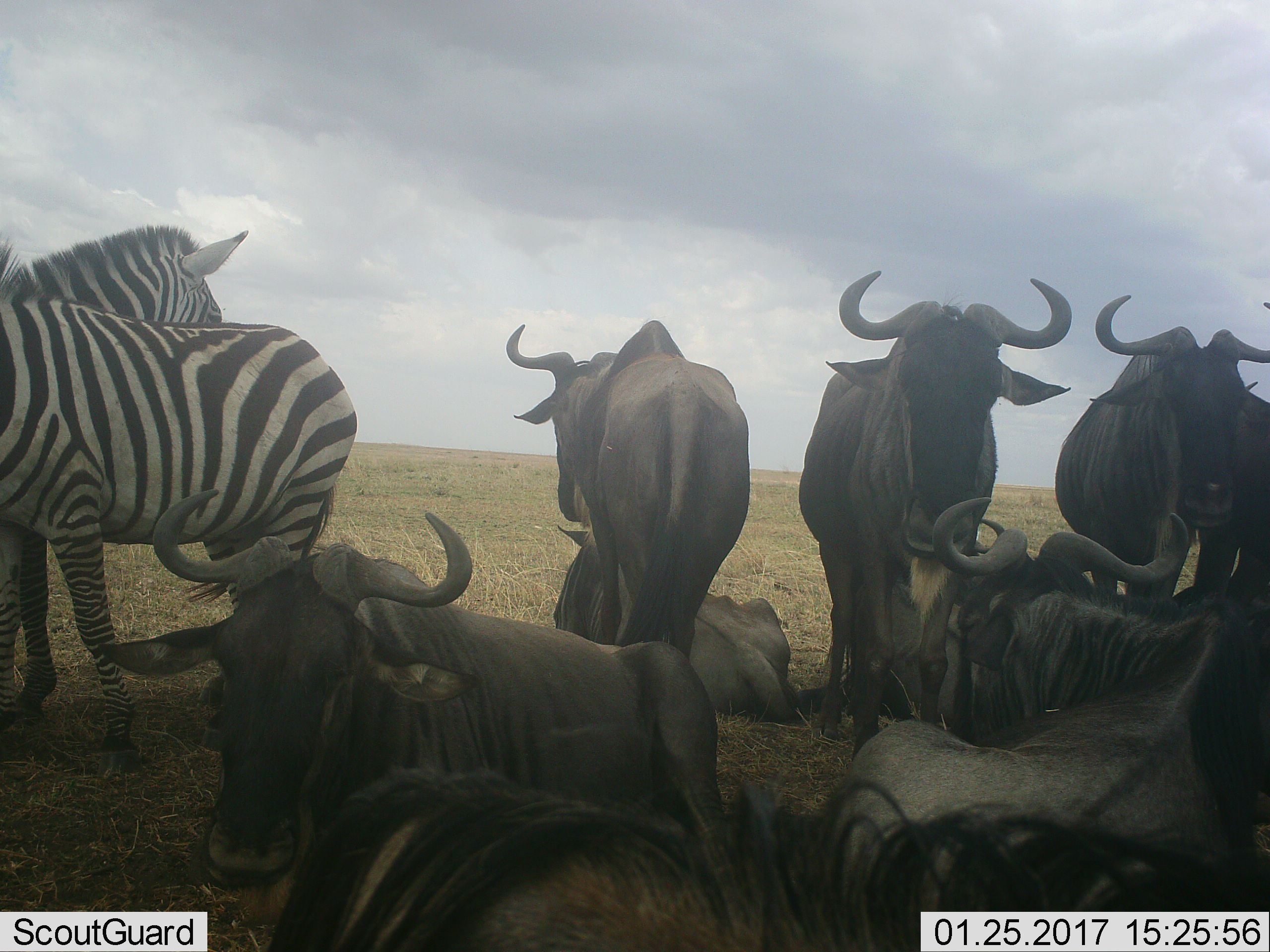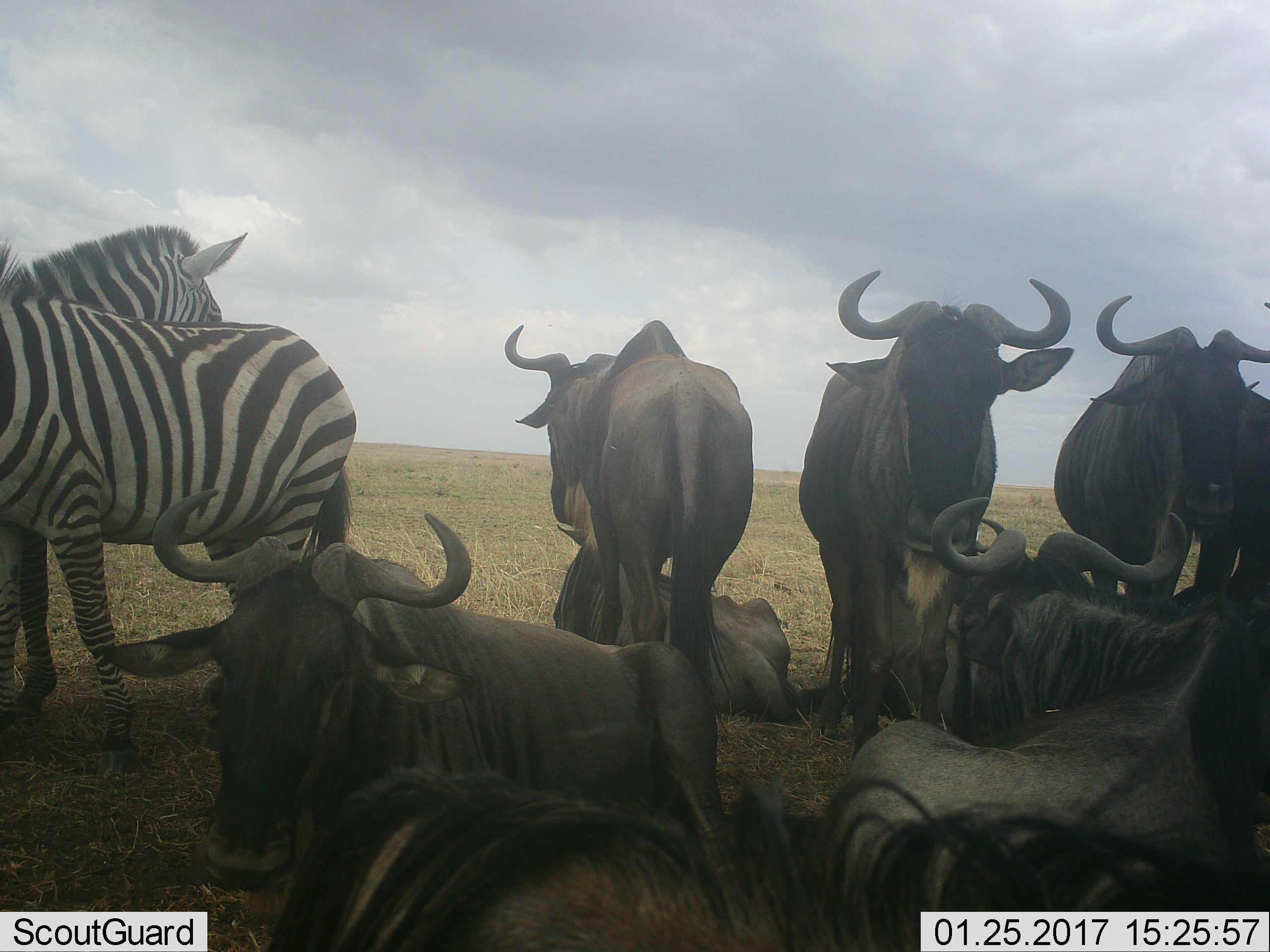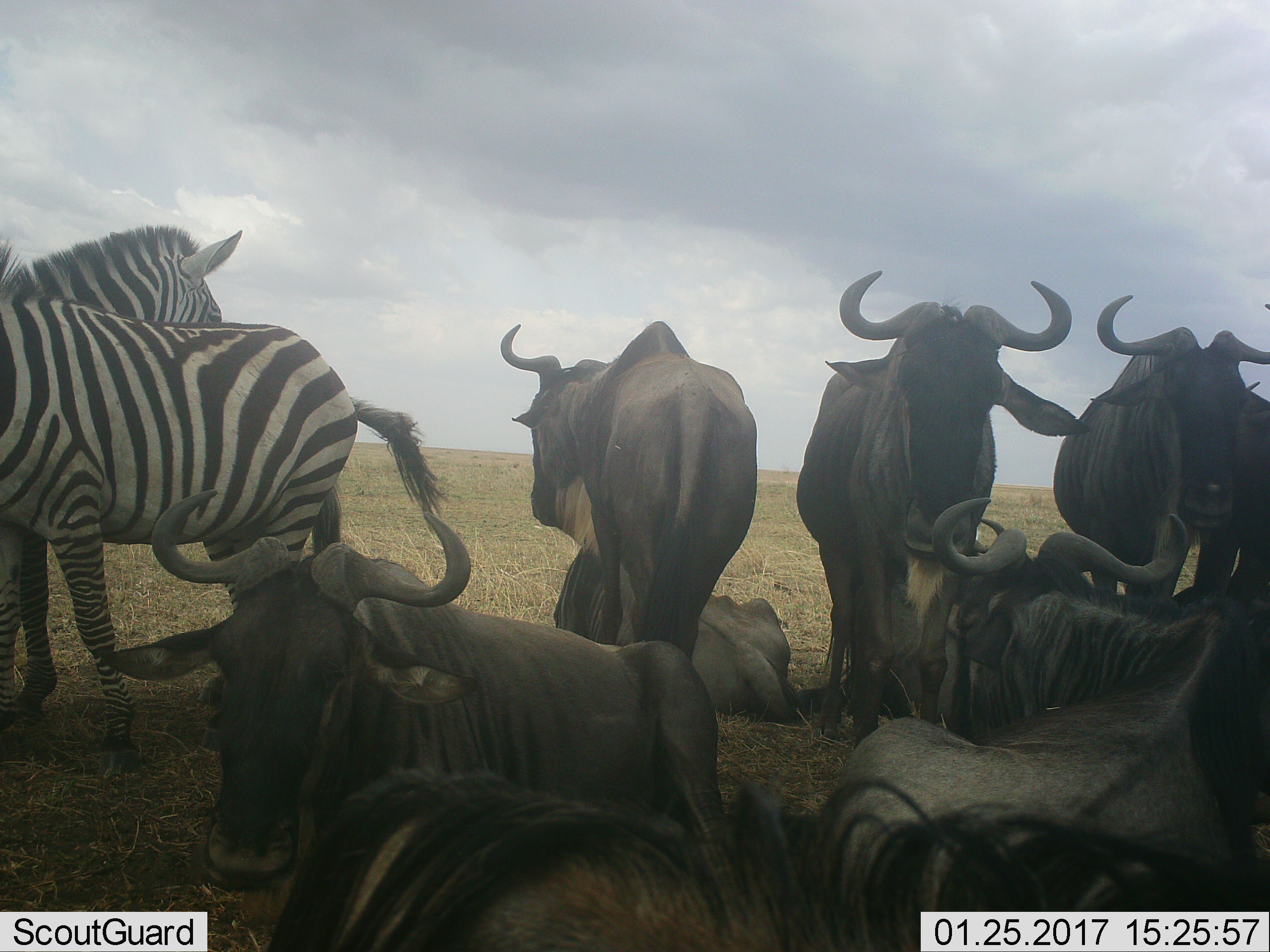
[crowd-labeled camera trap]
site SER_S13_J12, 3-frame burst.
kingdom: Animalia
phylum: Chordata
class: Mammalia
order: Artiodactyla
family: Bovidae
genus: Connochaetes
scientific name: Connochaetes taurinus taurinus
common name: blue wildebeest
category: wildebeestblue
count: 8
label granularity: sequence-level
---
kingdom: Animalia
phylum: Chordata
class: Mammalia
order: Perissodactyla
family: Equidae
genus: Equus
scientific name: Equus quagga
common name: plains zebra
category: zebraplains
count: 2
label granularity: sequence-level